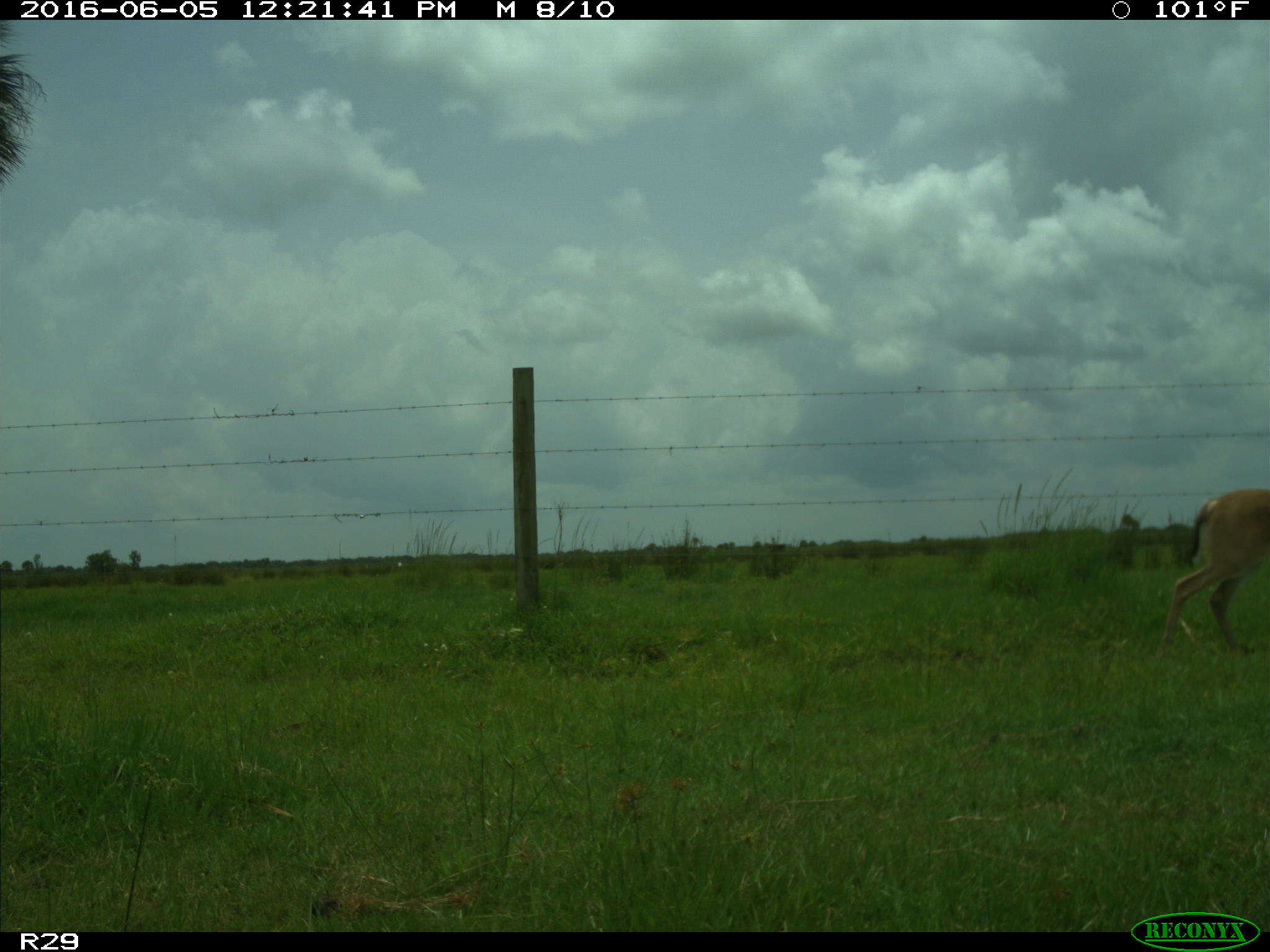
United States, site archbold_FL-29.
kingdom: Animalia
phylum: Chordata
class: Mammalia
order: Artiodactyla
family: Cervidae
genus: Odocoileus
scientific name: Odocoileus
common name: deer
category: unidentified deer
Unidentified deer (deer) (Odocoileus).